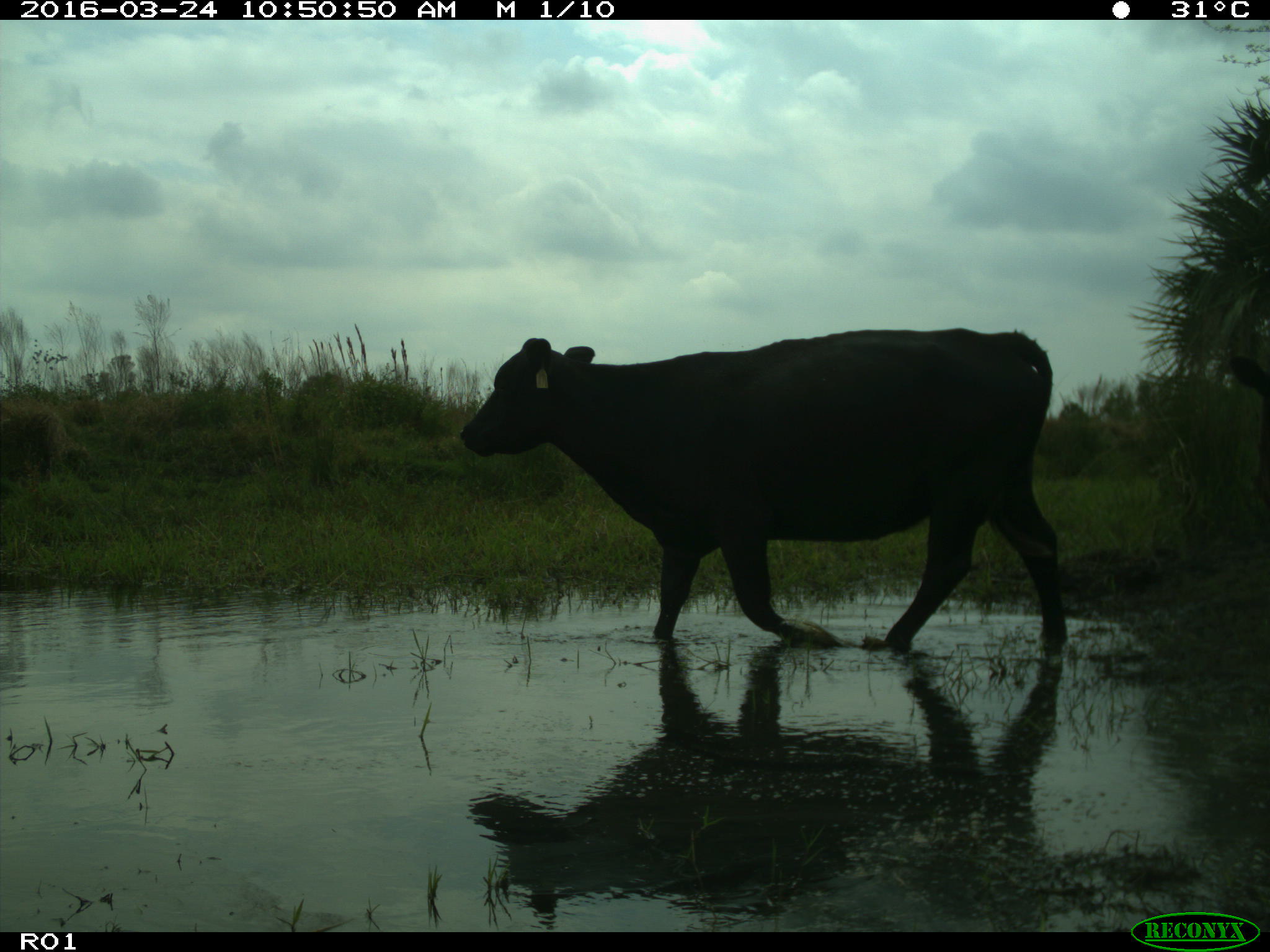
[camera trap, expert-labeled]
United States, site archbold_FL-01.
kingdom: Animalia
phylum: Chordata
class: Mammalia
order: Artiodactyla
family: Bovidae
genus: Bos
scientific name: Bos taurus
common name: domestic cow